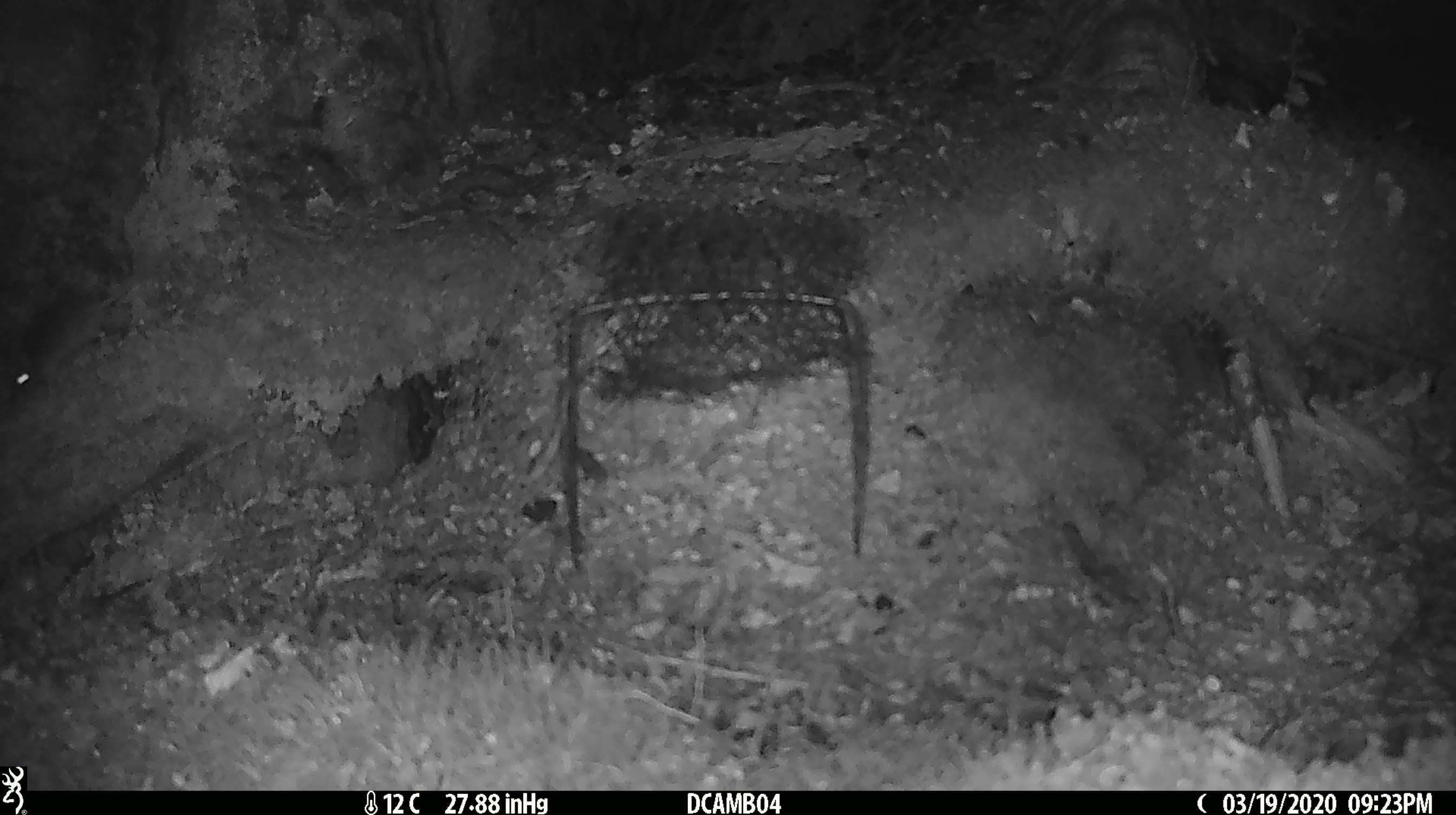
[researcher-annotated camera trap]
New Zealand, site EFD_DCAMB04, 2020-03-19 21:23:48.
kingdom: Animalia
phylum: Chordata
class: Mammalia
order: Rodentia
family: Muridae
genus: Mus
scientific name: Mus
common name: mouse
Mouse (Mus).